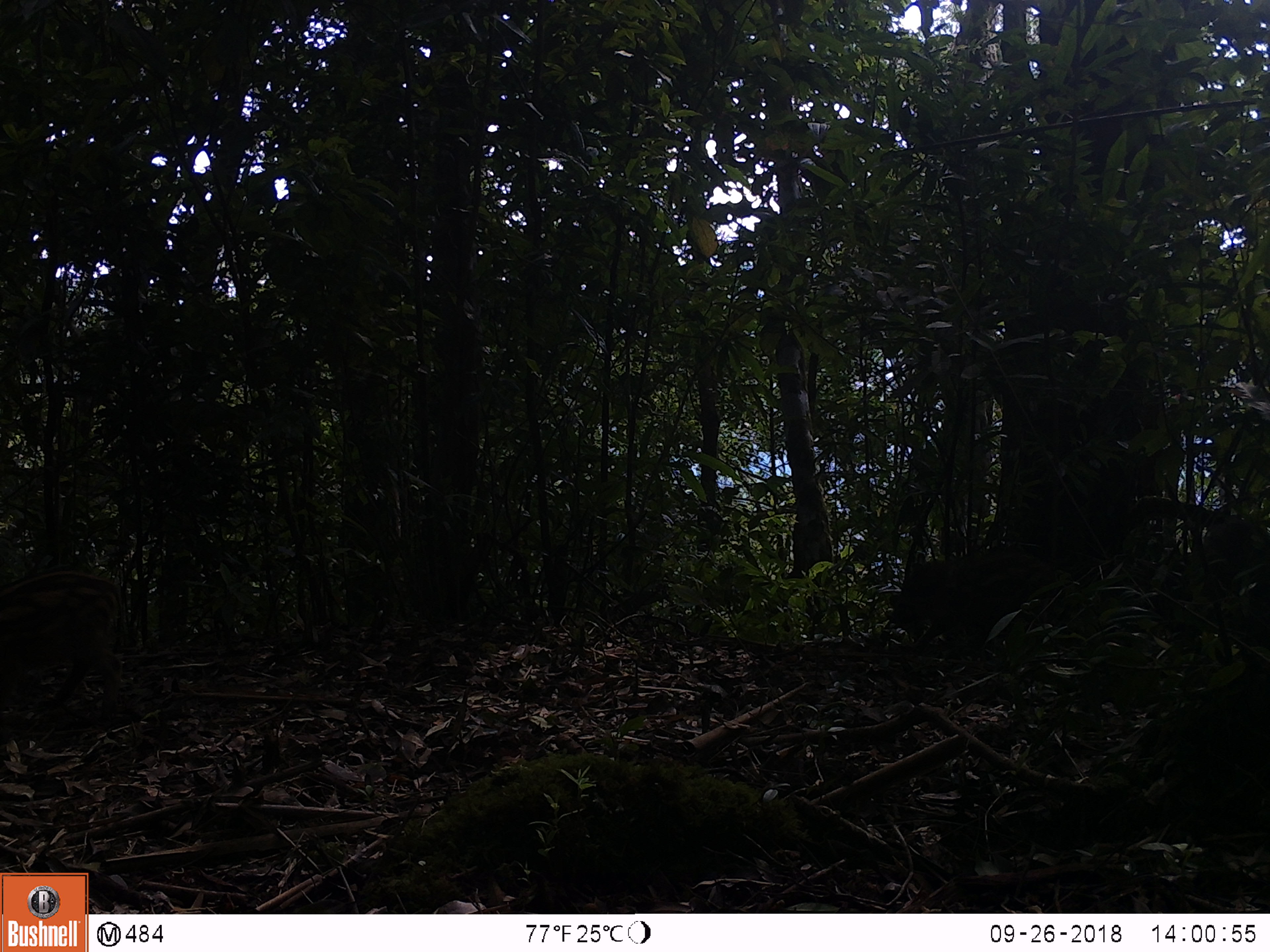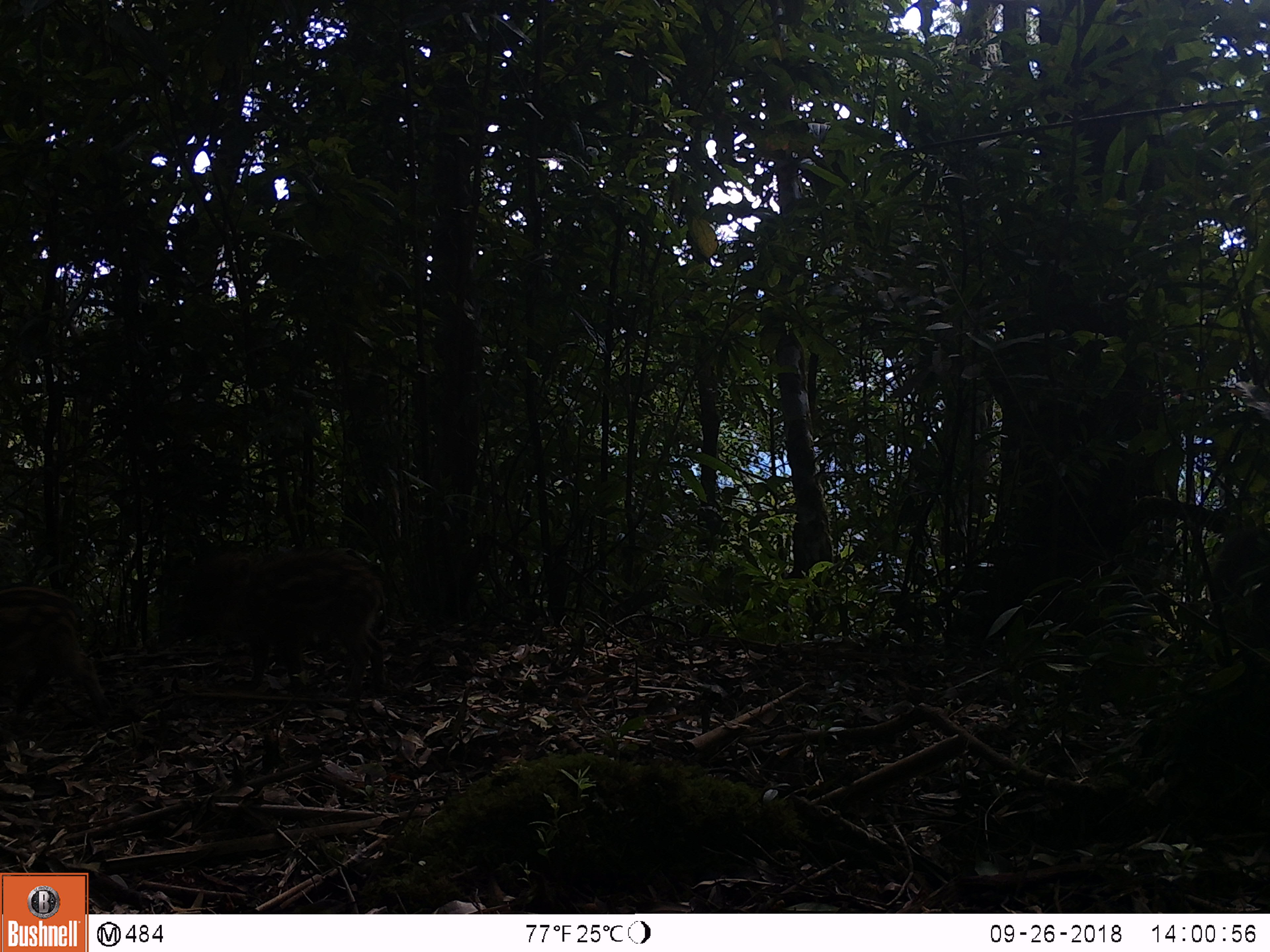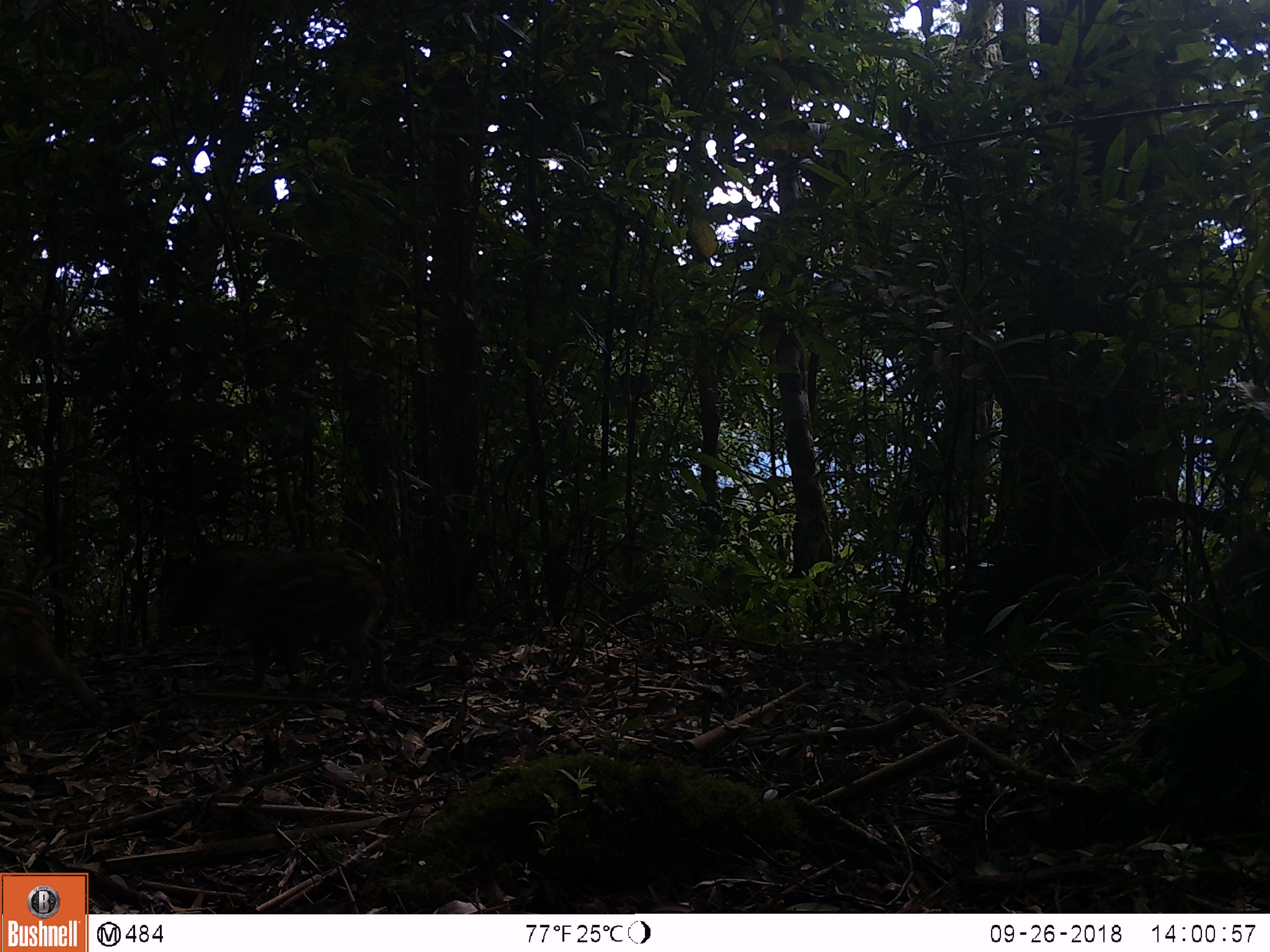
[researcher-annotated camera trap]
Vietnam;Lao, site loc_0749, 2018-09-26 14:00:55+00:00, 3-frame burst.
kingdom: Animalia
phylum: Chordata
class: Mammalia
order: Artiodactyla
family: Suidae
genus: Sus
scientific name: Sus scrofa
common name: eurasian wild pig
Eurasian wild pig (Sus scrofa). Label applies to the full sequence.